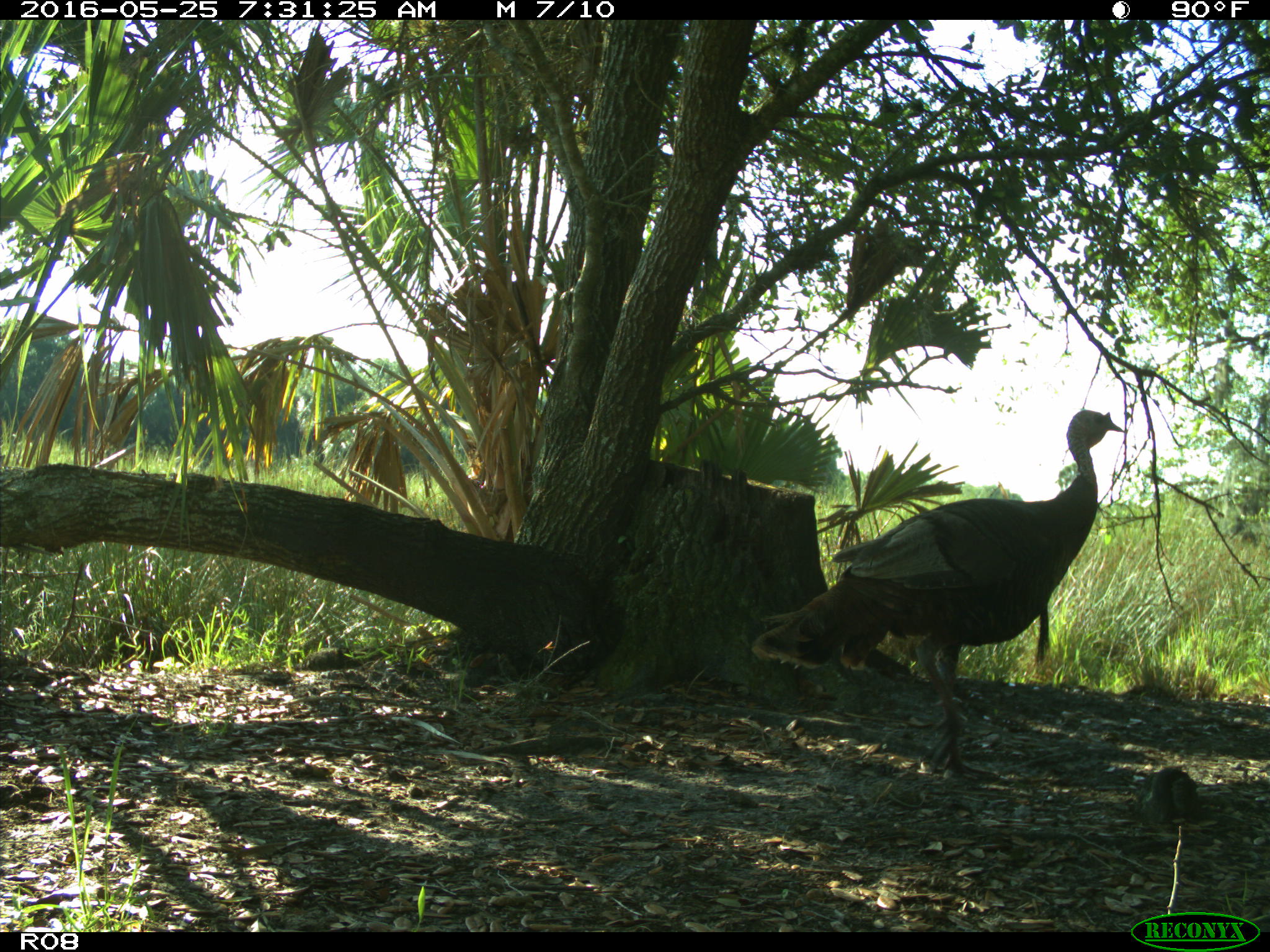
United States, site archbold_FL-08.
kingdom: Animalia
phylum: Chordata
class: Aves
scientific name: Aves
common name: birds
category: unidentified bird